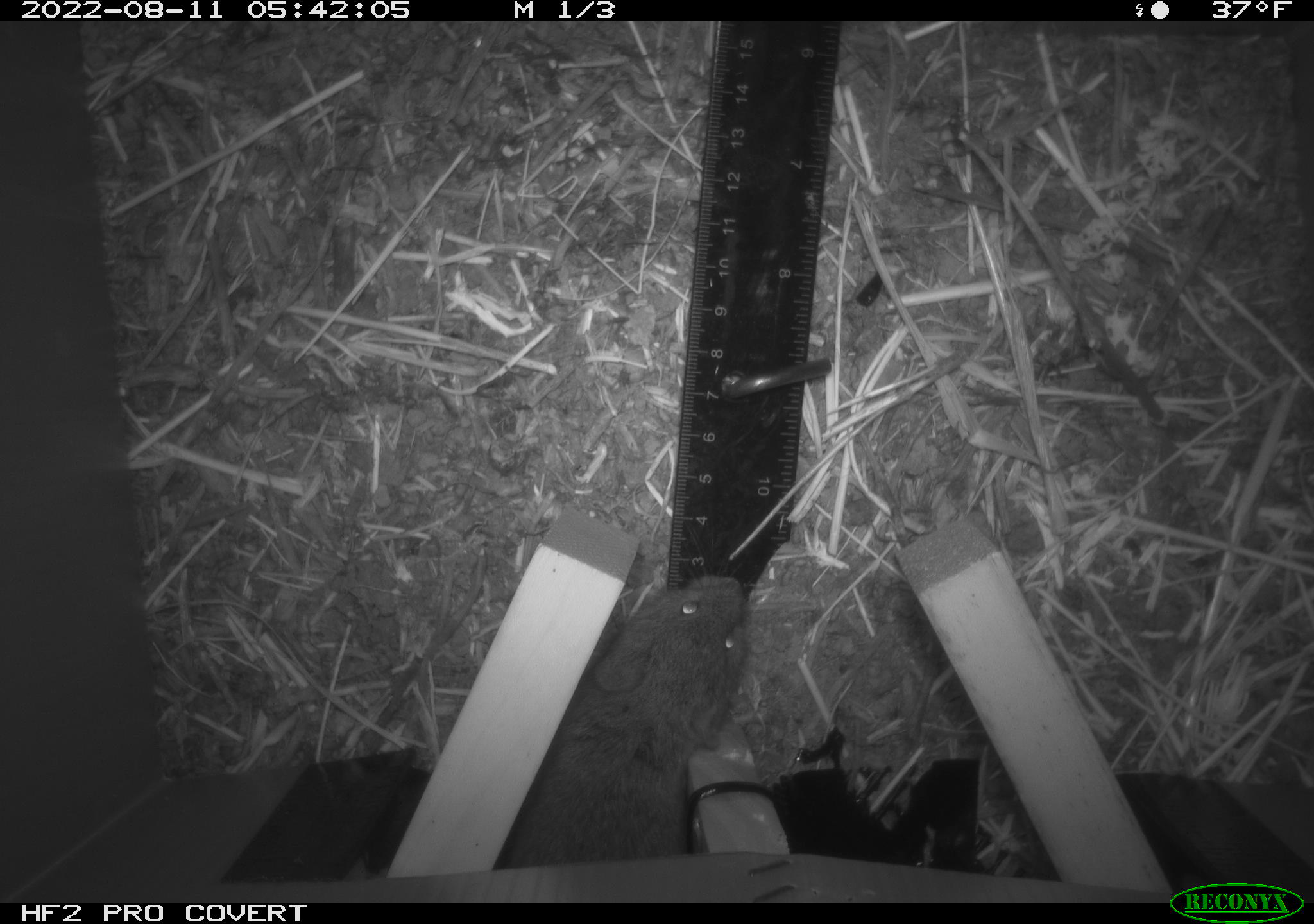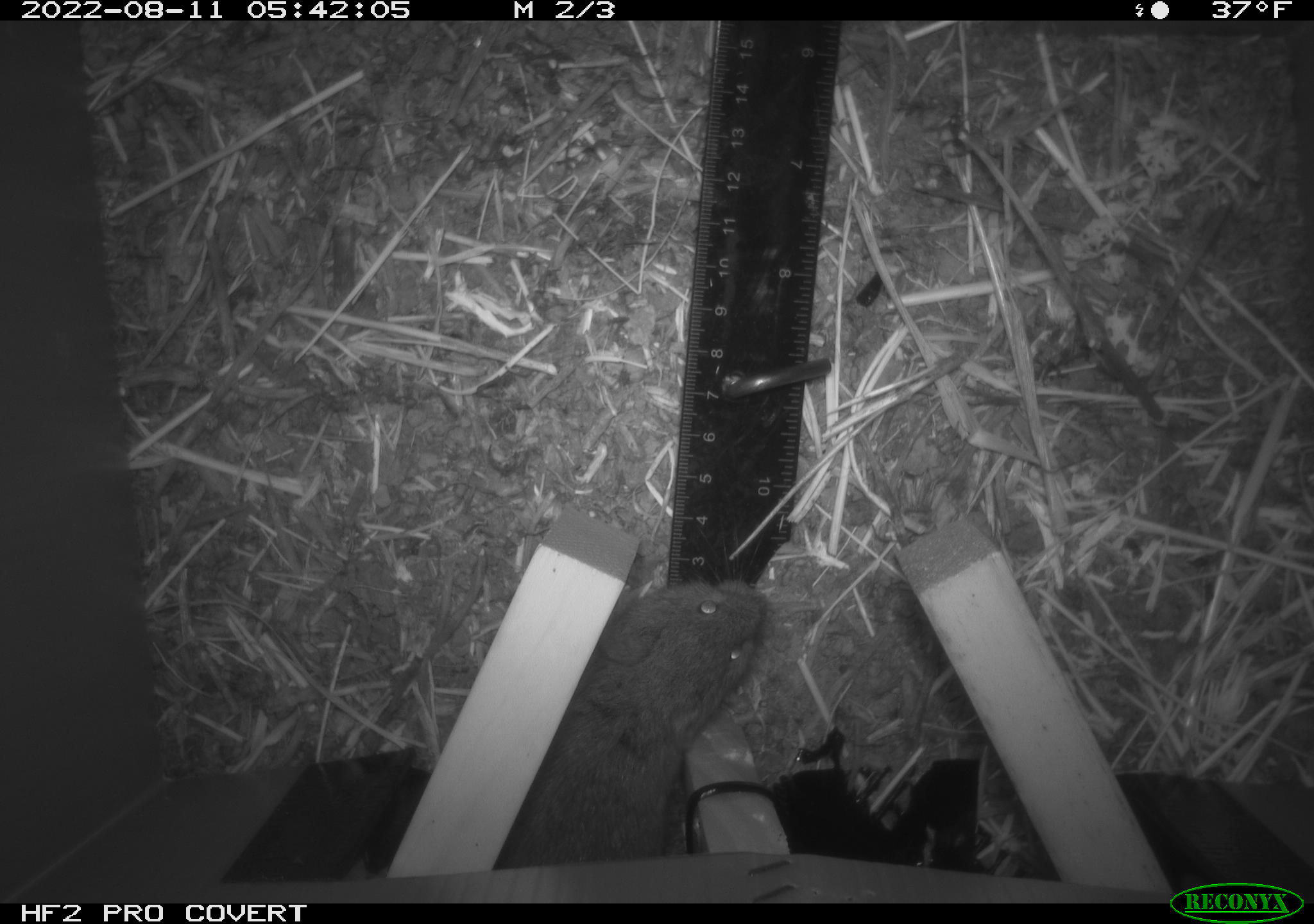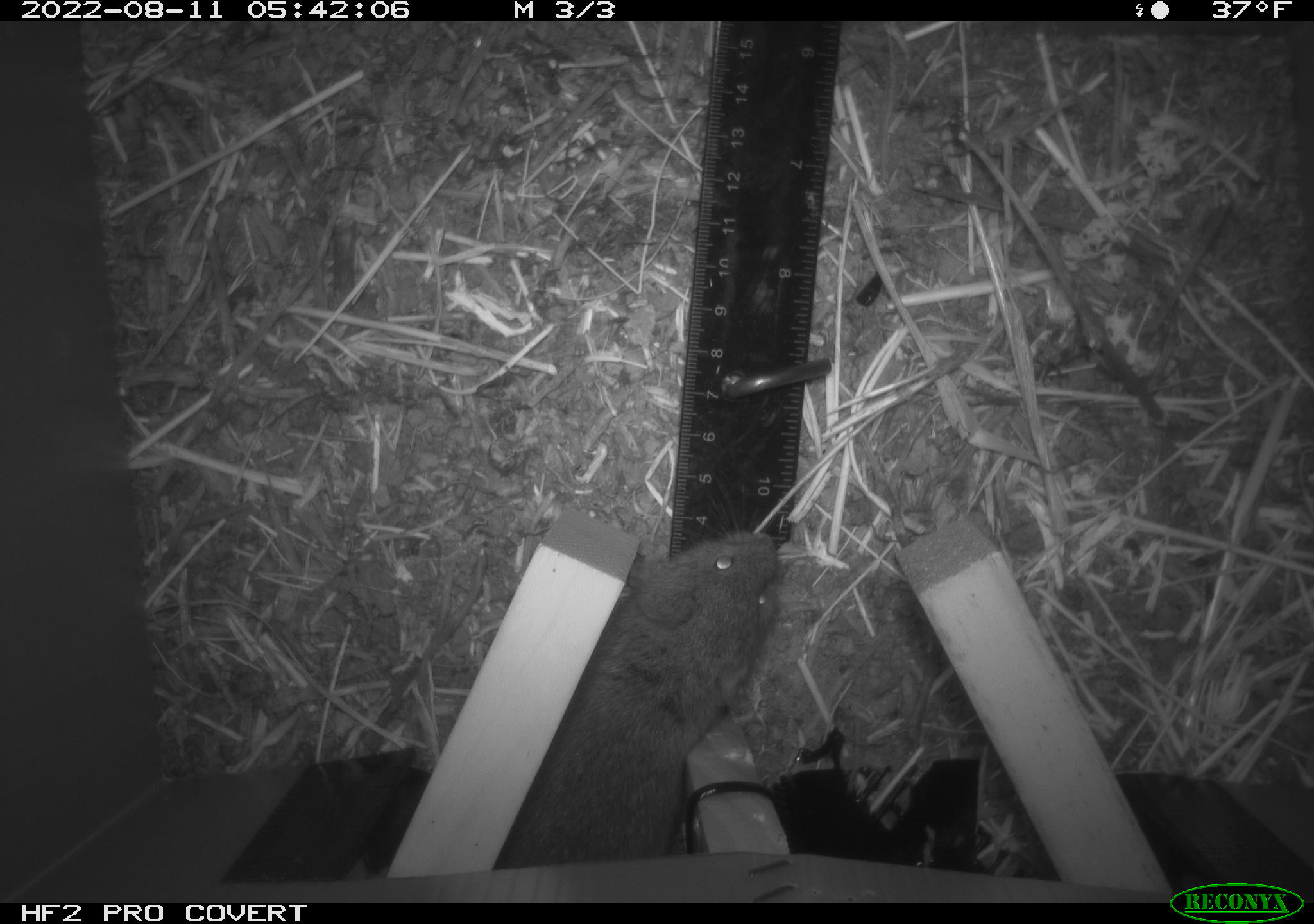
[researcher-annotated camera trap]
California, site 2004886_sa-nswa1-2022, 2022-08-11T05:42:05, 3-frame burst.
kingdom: Animalia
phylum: Chordata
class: Mammalia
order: Rodentia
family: Cricetidae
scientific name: Cricetidae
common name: hamsters, voles, lemmings, and allies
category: cricetidae family